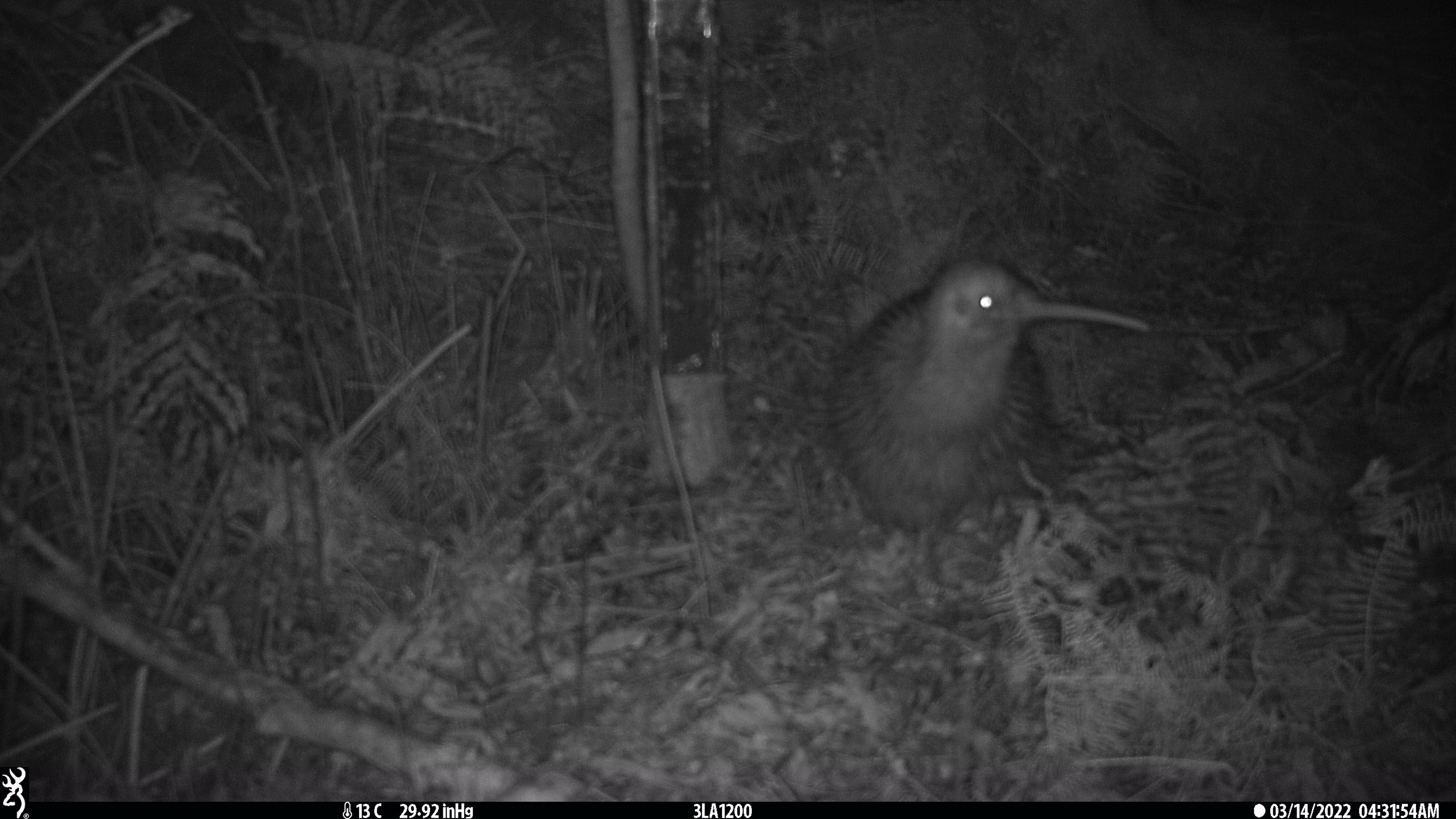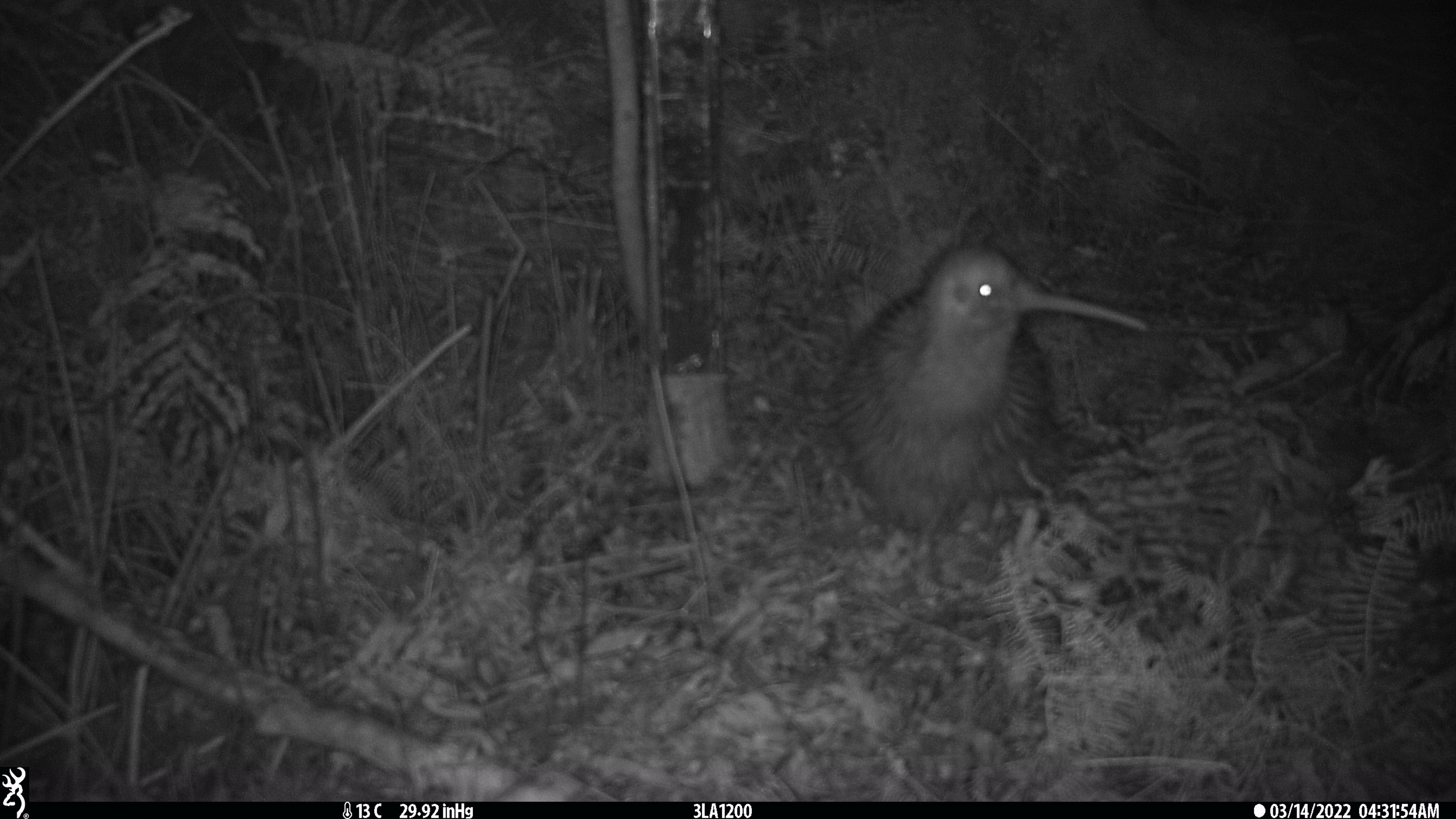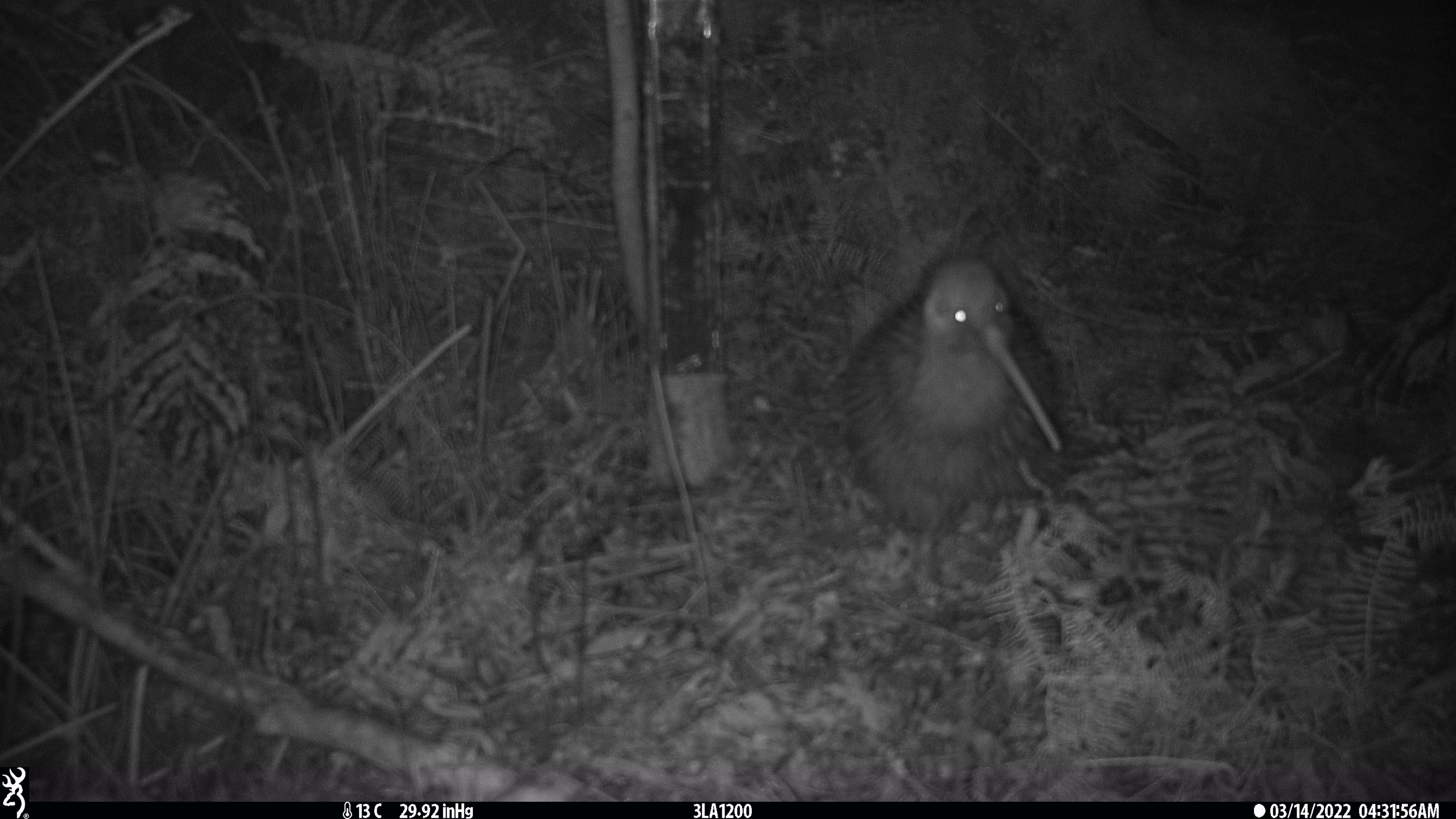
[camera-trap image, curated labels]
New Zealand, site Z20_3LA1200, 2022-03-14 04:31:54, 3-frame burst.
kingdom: Animalia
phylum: Chordata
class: Aves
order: Apterygiformes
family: Apterygidae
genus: Apteryx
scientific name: Apteryx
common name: kiwi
Kiwi (Apteryx).